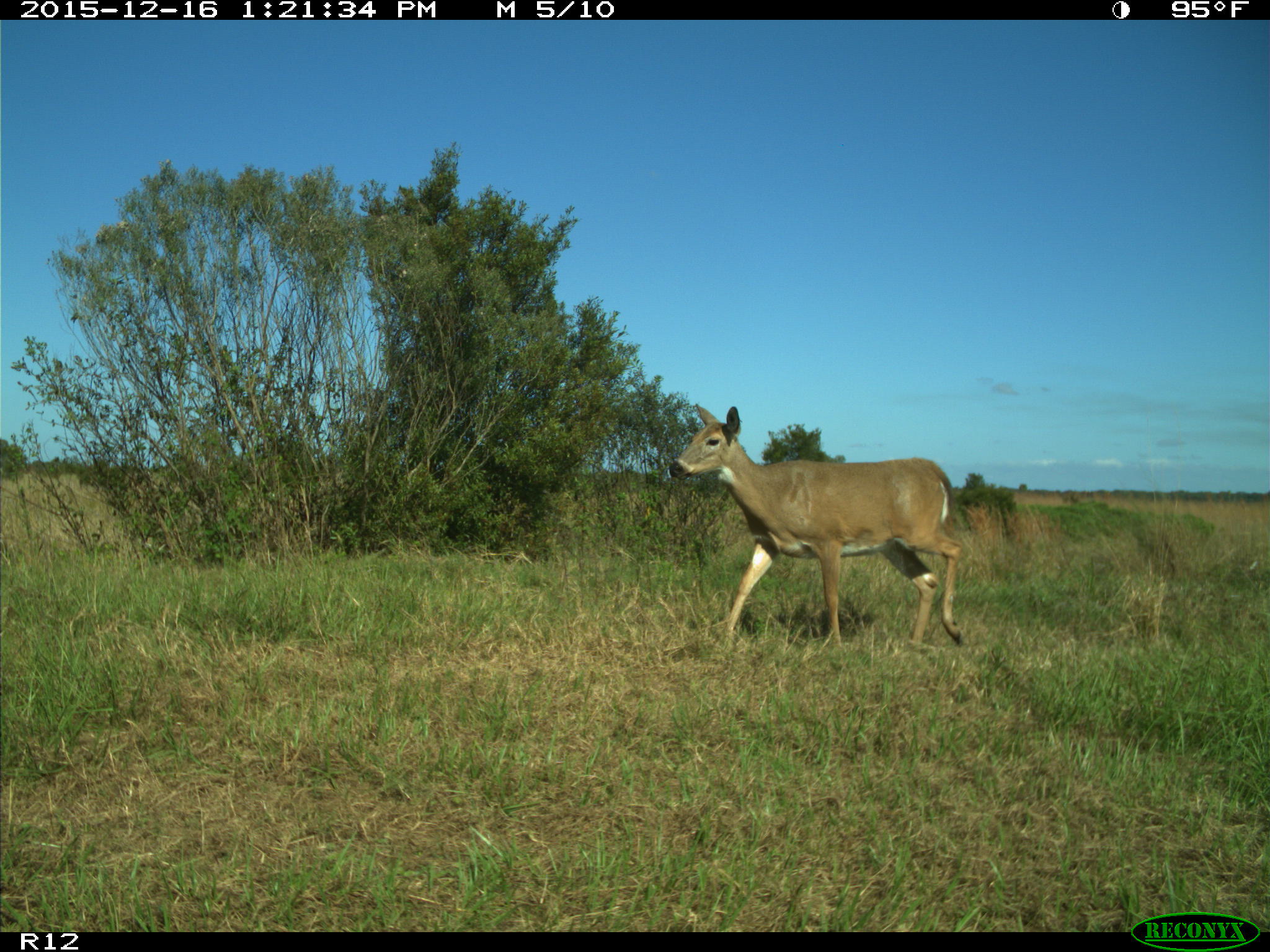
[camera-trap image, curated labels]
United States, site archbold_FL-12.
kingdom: Animalia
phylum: Chordata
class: Mammalia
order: Artiodactyla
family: Cervidae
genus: Odocoileus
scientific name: Odocoileus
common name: deer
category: unidentified deer